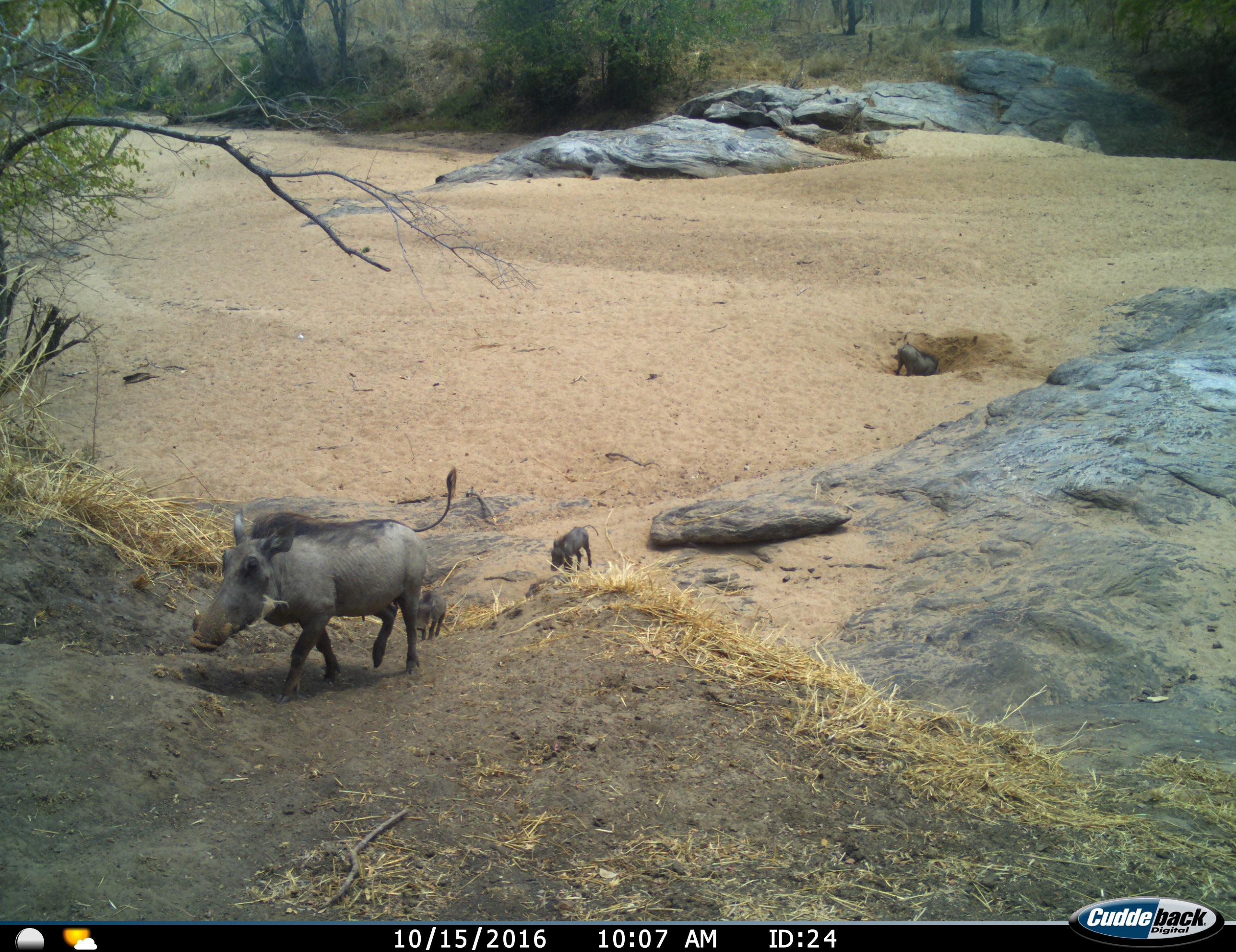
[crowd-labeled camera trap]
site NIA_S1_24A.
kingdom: Animalia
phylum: Chordata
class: Mammalia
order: Artiodactyla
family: Suidae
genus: Phacochoerus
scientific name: Phacochoerus africanus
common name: warthog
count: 4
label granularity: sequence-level